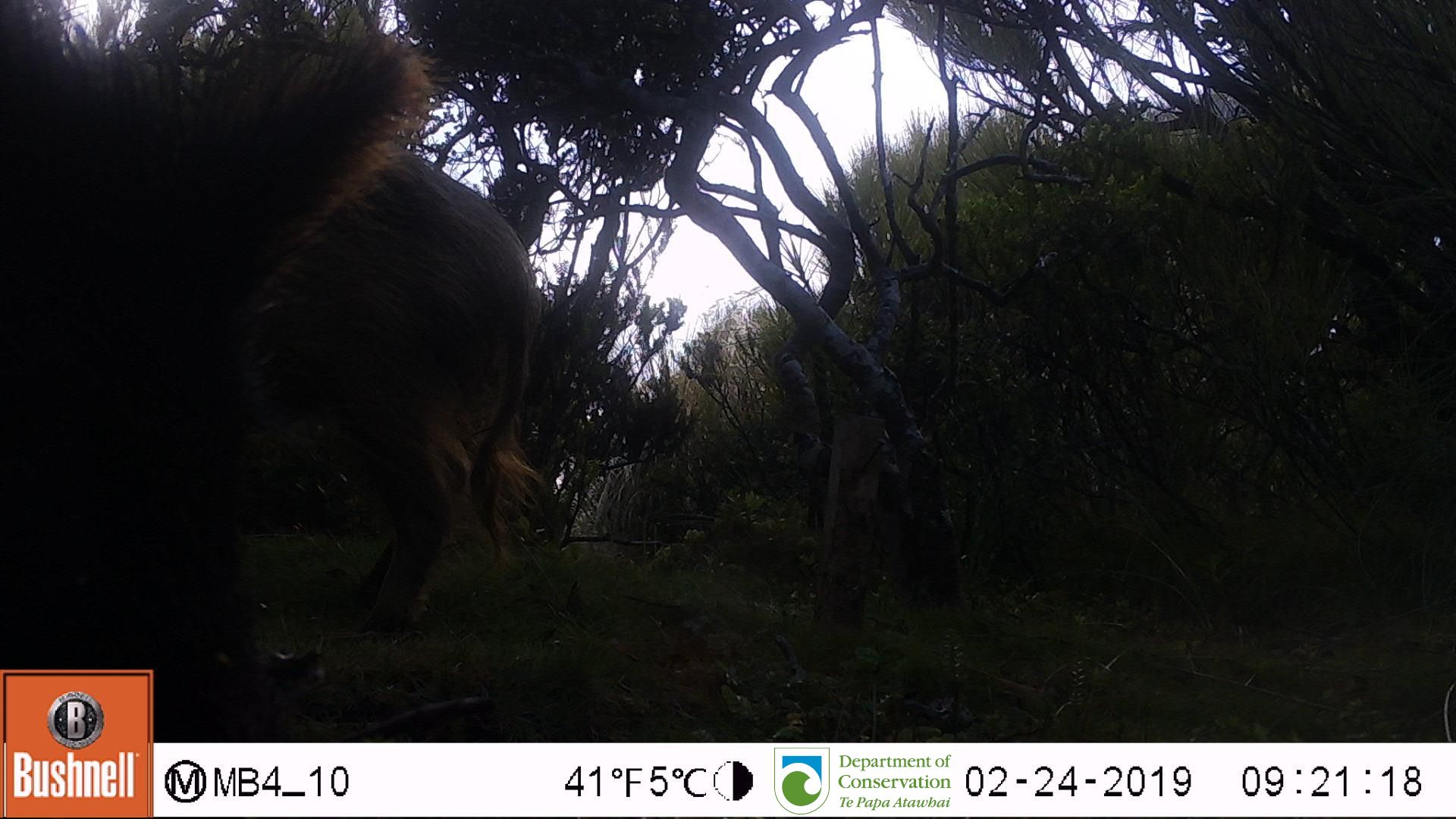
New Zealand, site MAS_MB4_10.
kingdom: Animalia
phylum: Chordata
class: Mammalia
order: Artiodactyla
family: Suidae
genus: Sus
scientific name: Sus scrofa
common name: pig